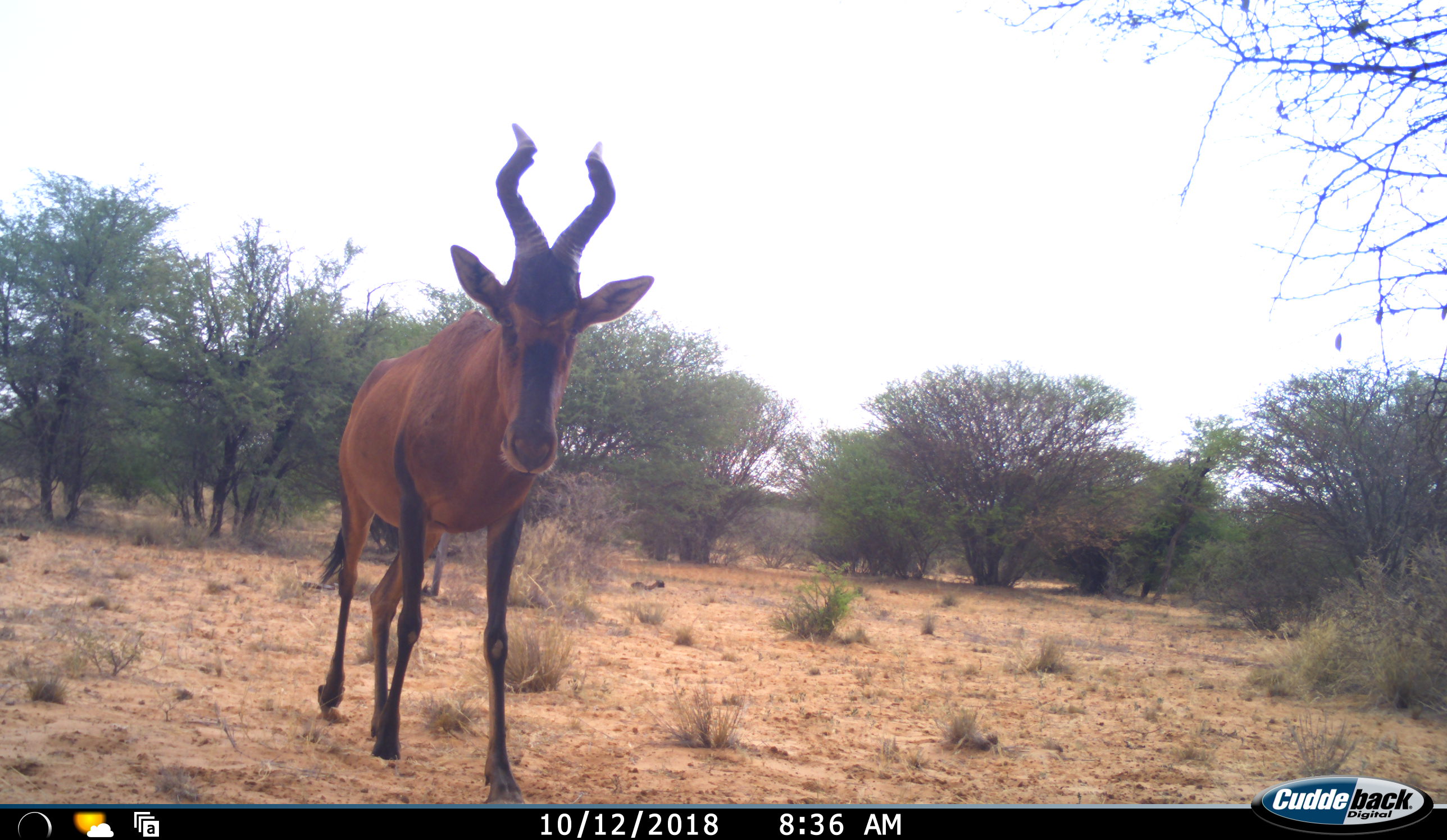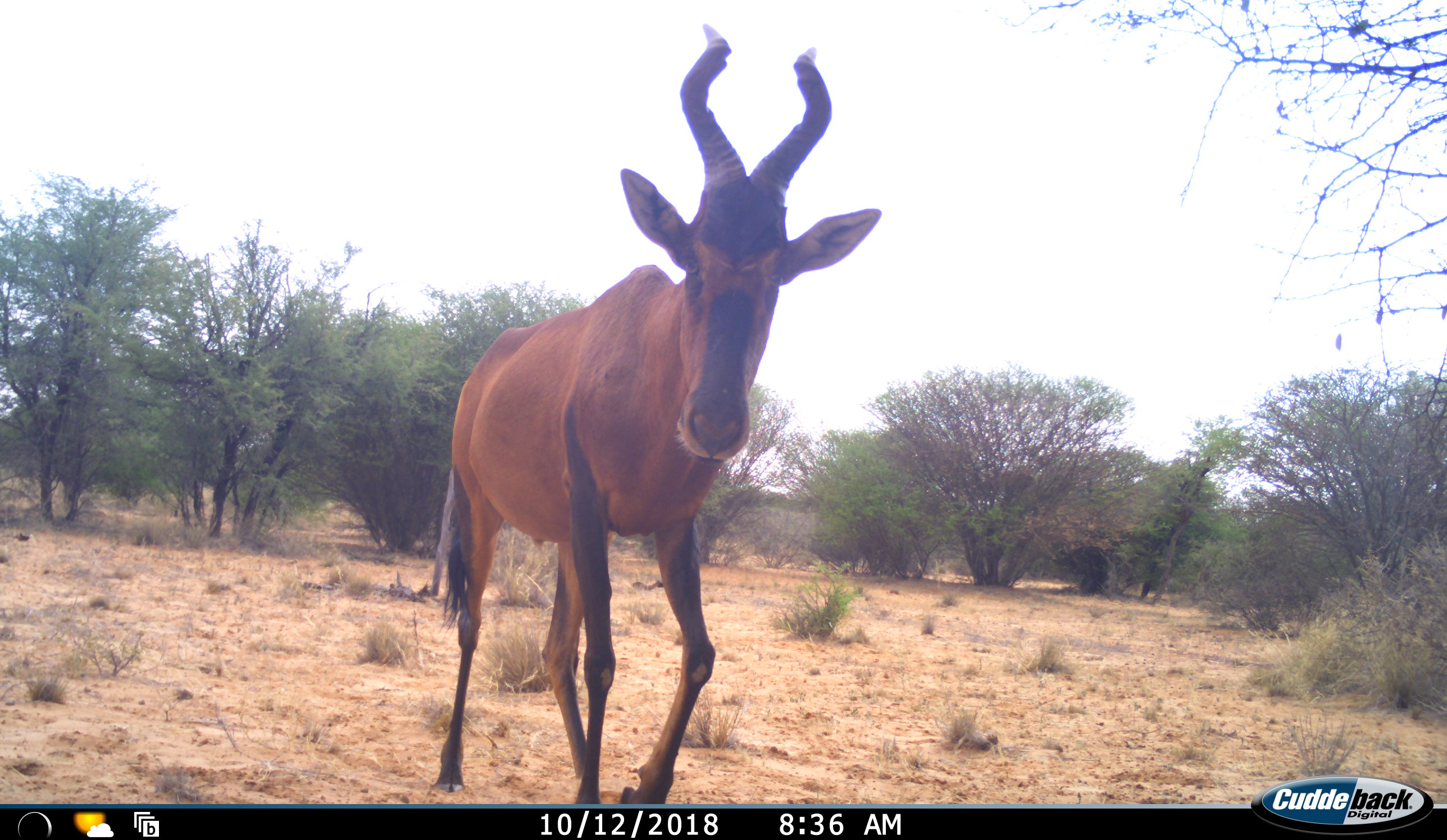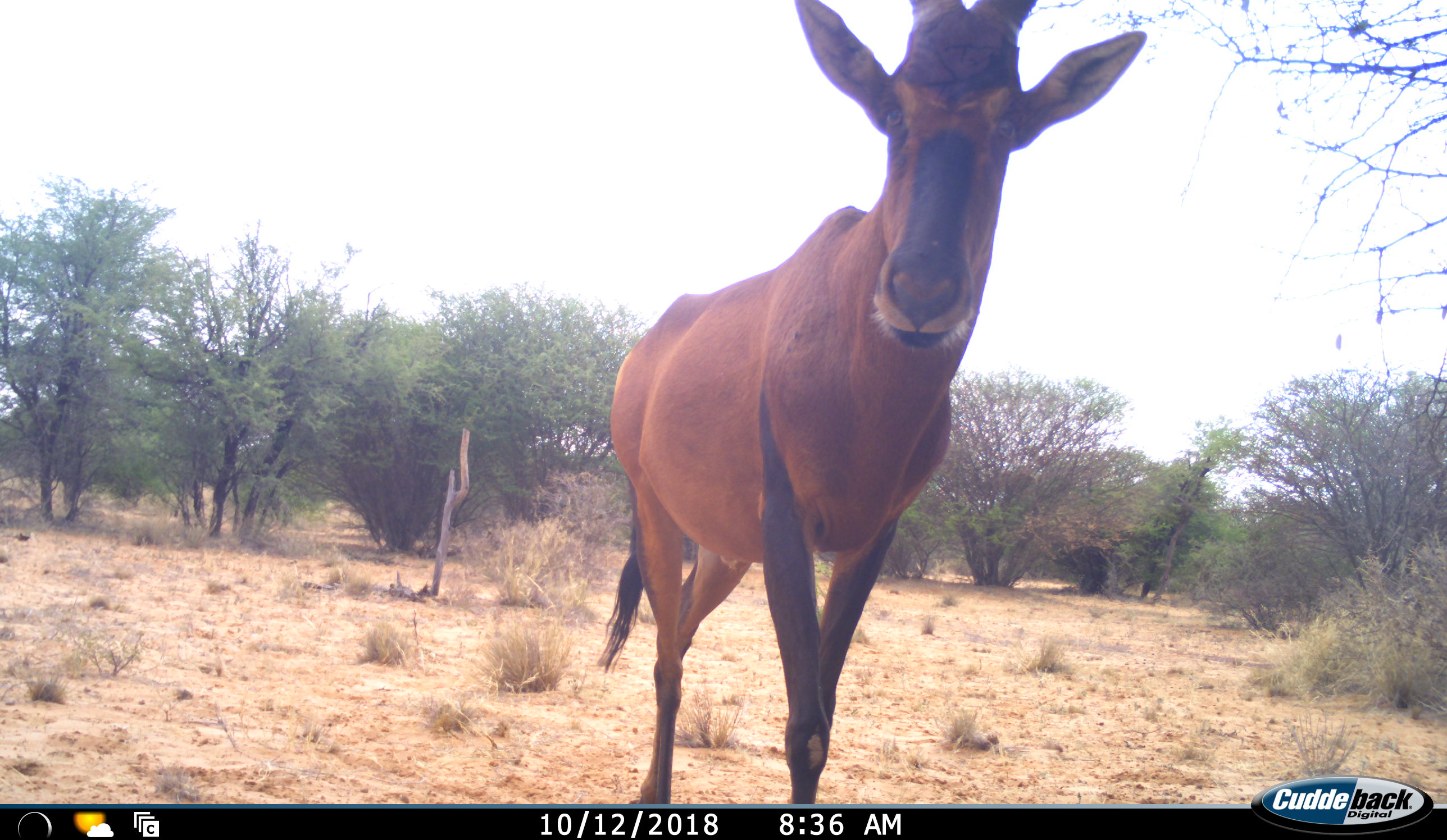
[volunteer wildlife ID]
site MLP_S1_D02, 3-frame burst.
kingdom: Animalia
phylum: Chordata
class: Mammalia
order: Artiodactyla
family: Bovidae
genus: Alcelaphus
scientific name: Alcelaphus buselaphus caama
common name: red hartebeest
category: hartebeestred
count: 1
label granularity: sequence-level